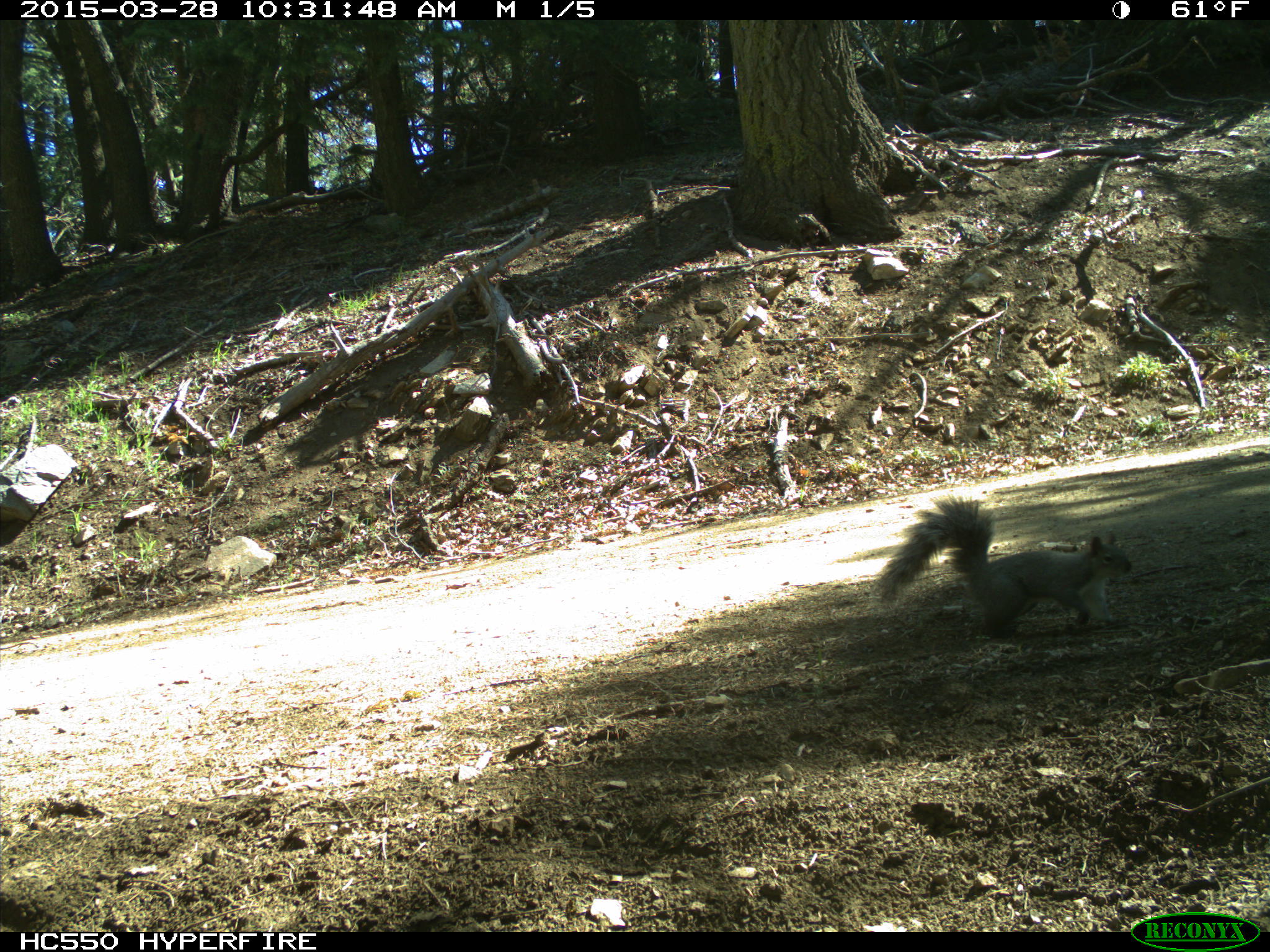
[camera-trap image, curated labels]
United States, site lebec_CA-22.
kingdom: Animalia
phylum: Chordata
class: Mammalia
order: Rodentia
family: Sciuridae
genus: Sciurus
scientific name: Sciurus carolinensis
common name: eastern gray squirrel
Sciurus carolinensis (eastern gray squirrel).